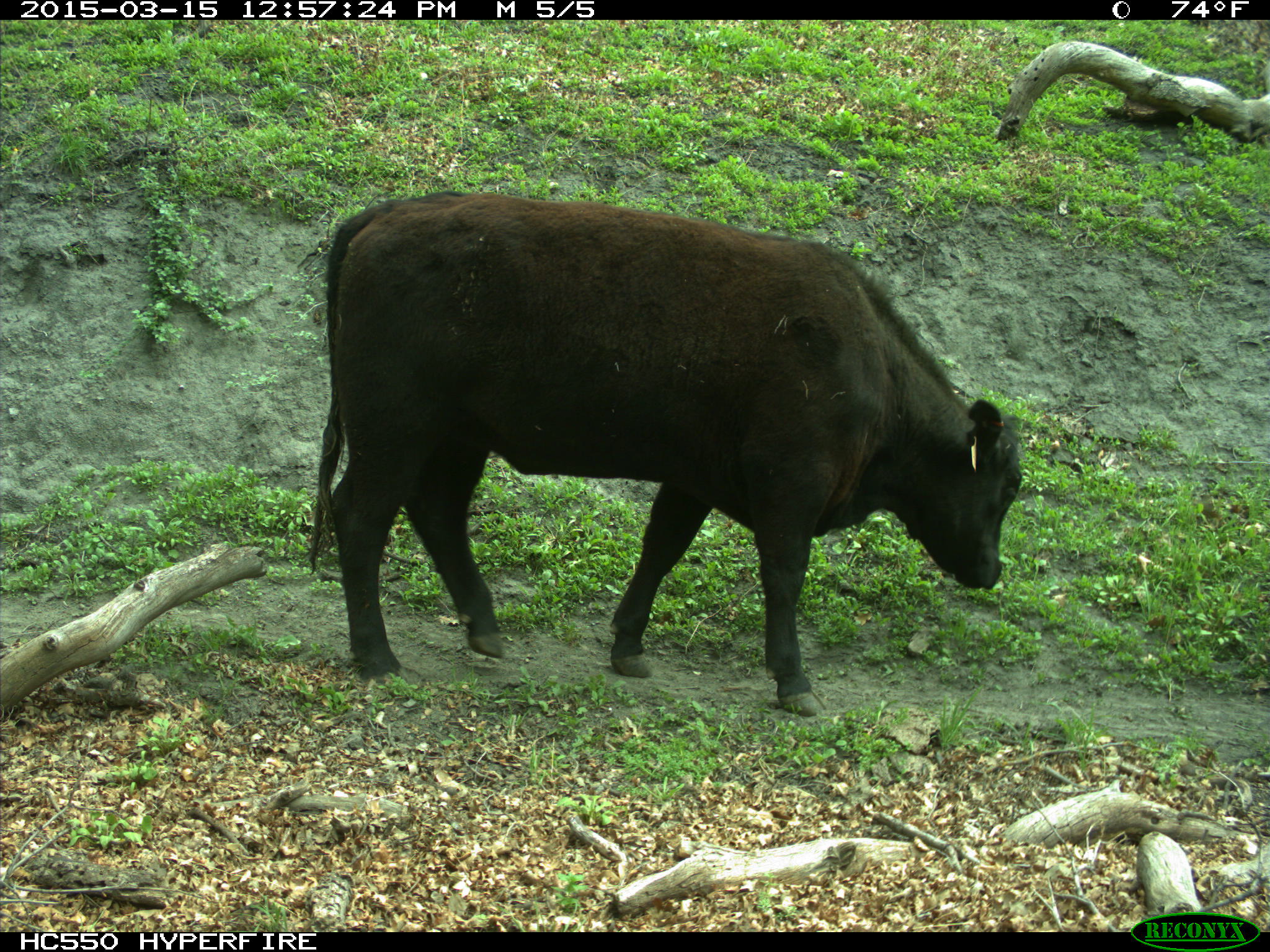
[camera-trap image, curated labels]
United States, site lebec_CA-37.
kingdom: Animalia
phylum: Chordata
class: Mammalia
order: Artiodactyla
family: Bovidae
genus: Bos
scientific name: Bos taurus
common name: domestic cow